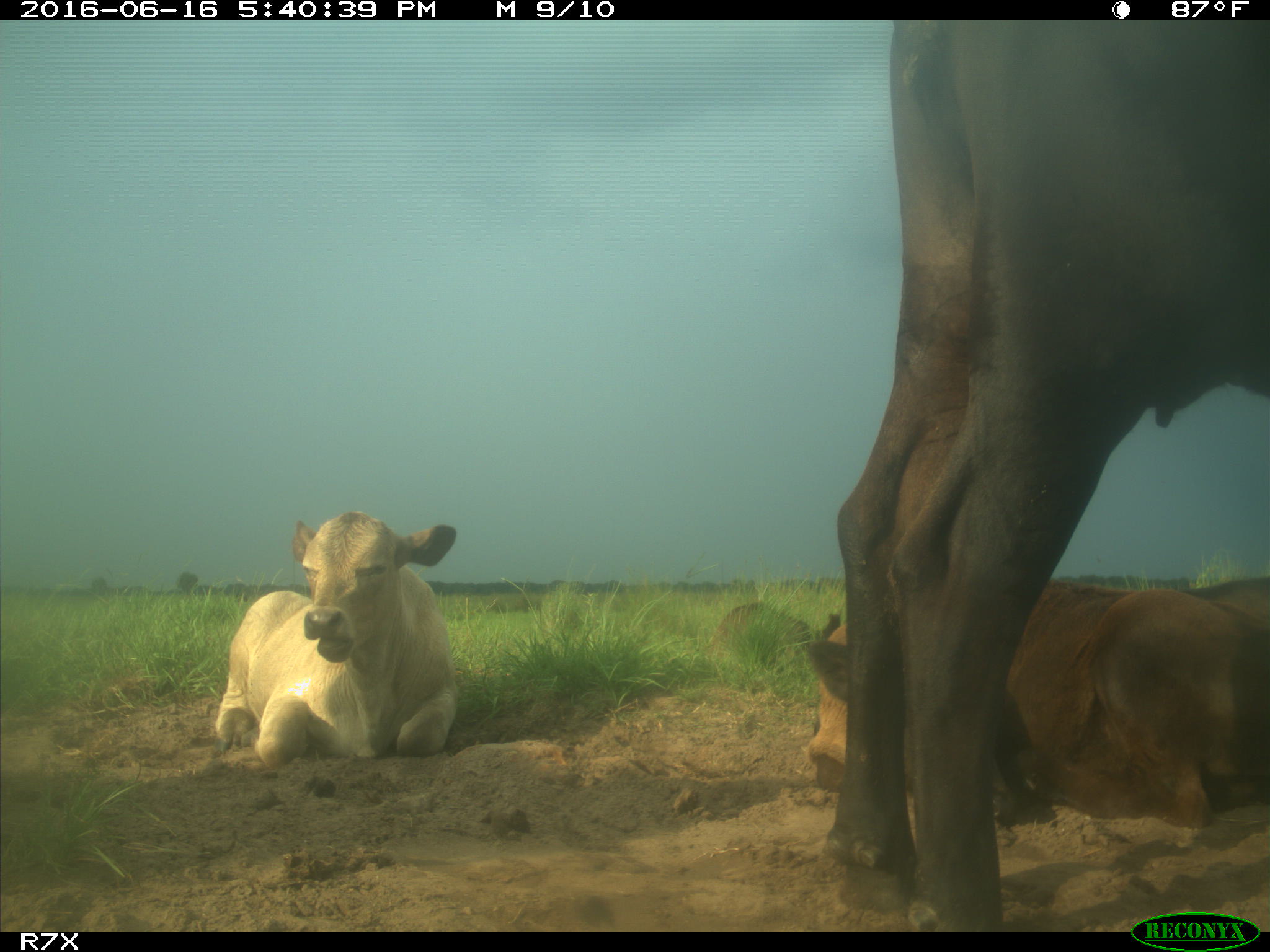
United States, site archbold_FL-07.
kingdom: Animalia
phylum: Chordata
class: Mammalia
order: Artiodactyla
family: Bovidae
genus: Bos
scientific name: Bos taurus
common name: domestic cow